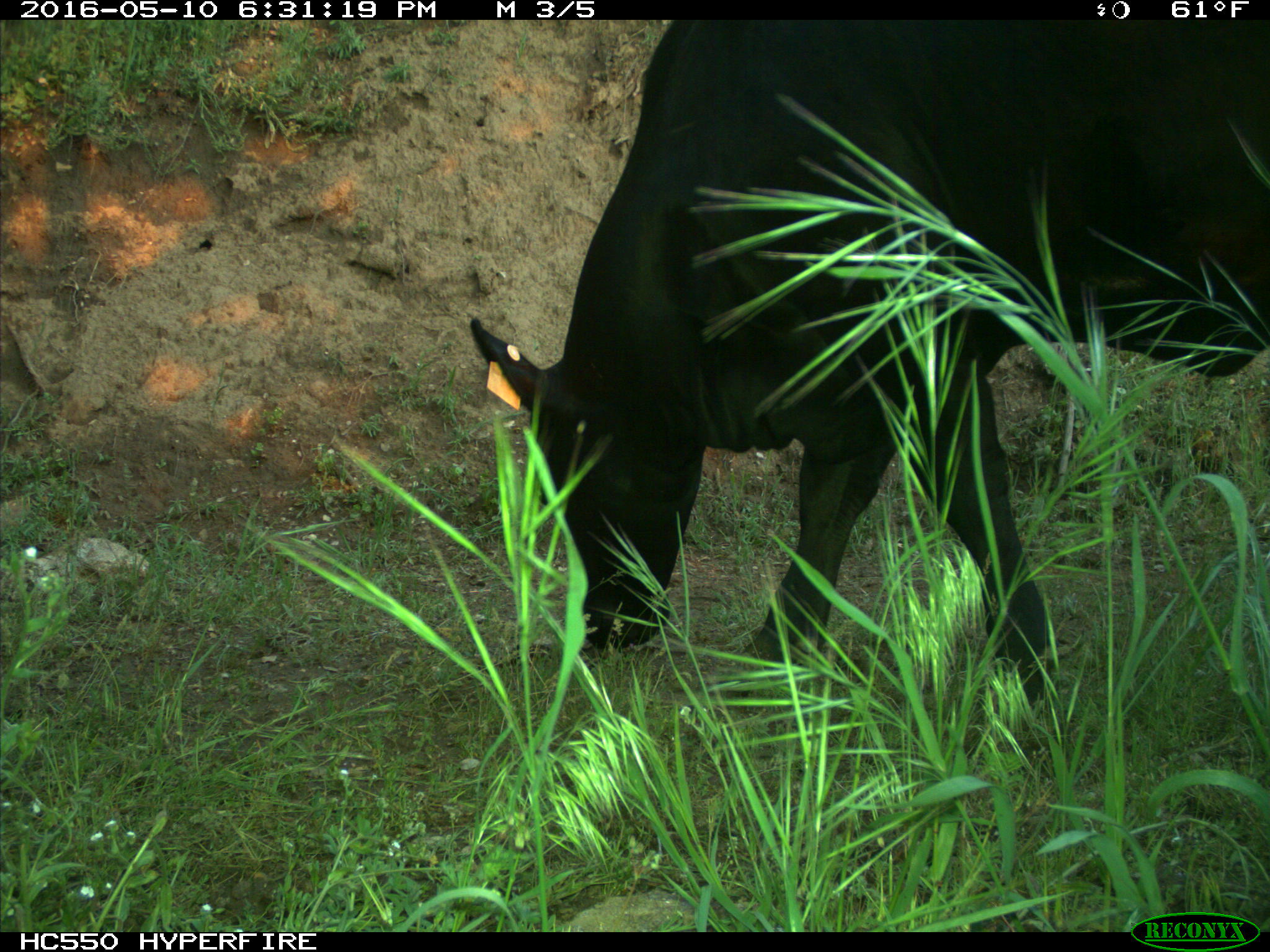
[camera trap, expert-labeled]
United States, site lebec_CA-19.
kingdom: Animalia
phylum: Chordata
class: Mammalia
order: Artiodactyla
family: Bovidae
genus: Bos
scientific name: Bos taurus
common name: domestic cow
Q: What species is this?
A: Bos taurus (domestic cow).